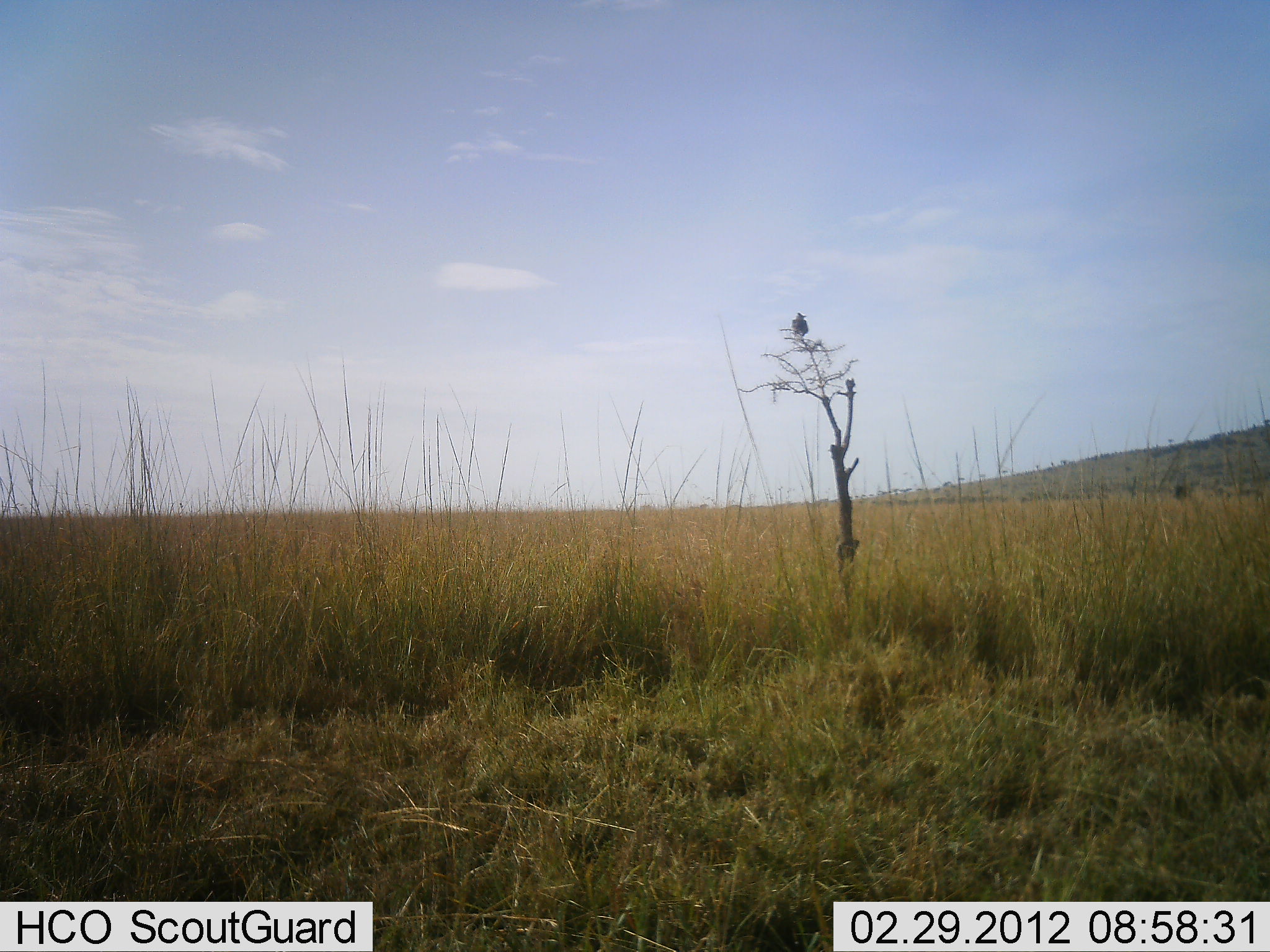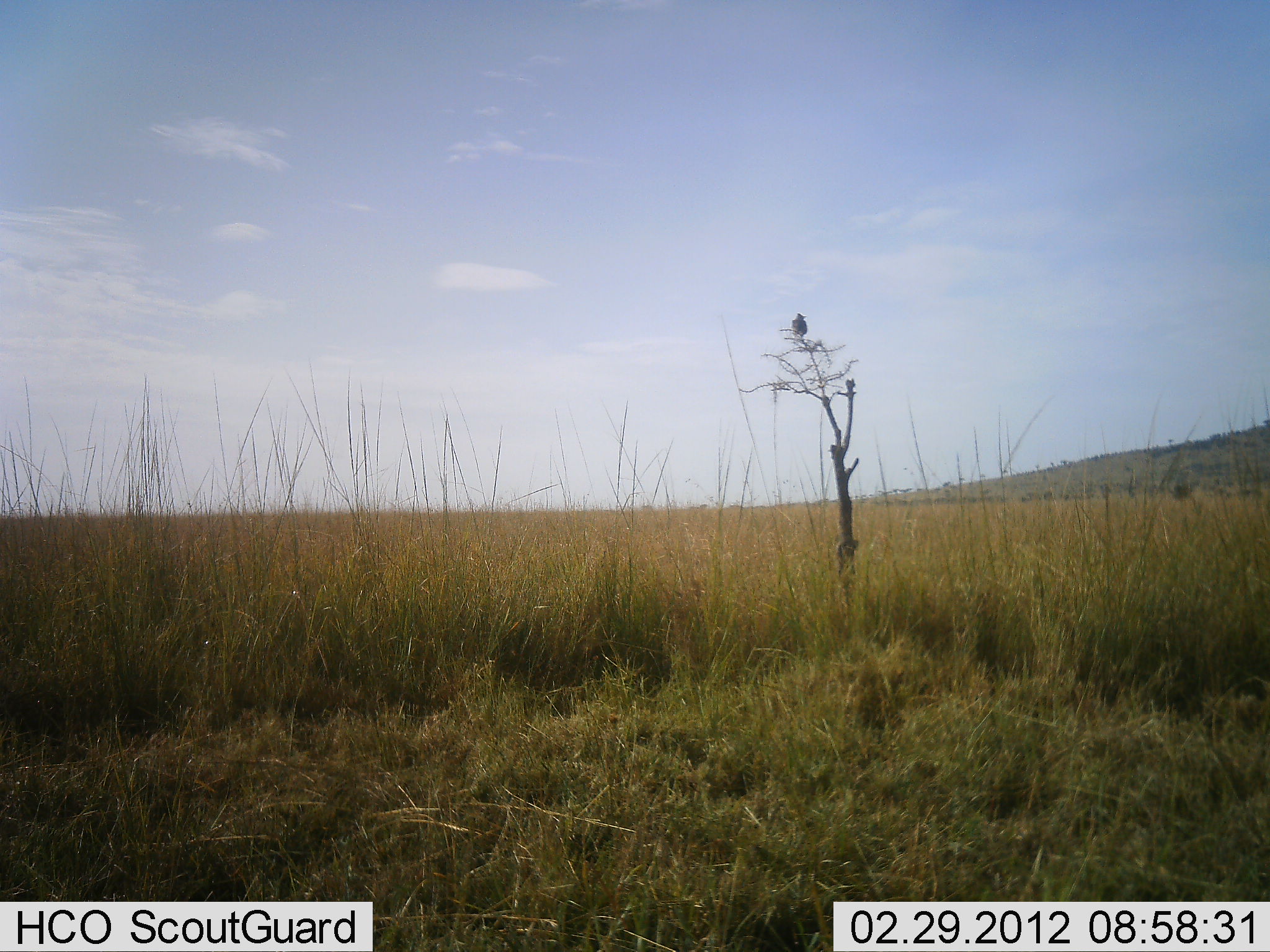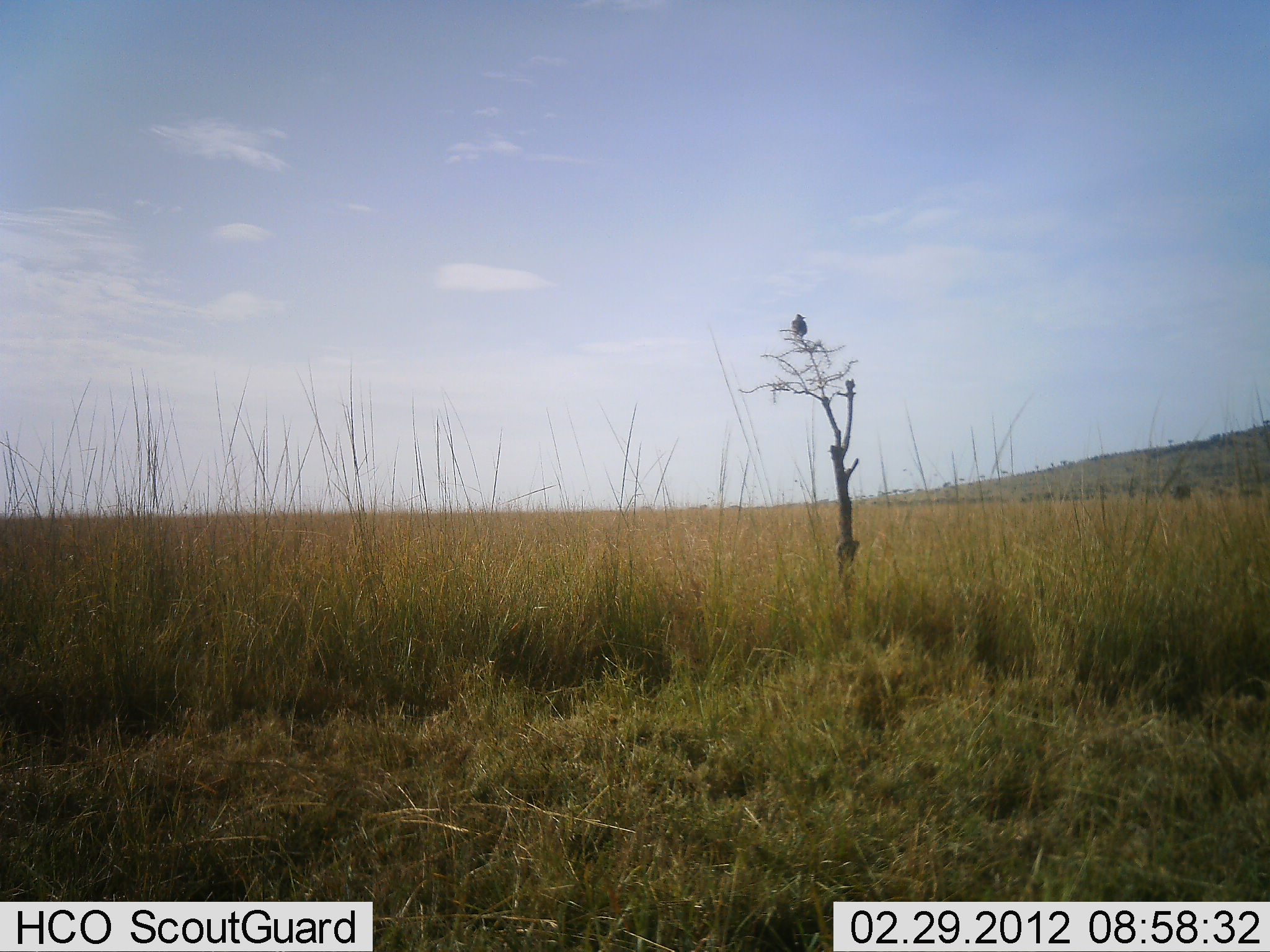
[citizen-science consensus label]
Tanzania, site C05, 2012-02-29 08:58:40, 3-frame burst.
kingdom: Animalia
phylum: Chordata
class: Aves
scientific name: Aves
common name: bird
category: otherbird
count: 1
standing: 42%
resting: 63%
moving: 0%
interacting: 0%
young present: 0%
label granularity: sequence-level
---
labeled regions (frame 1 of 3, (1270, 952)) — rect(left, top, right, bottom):
animal: rect(790, 312, 811, 342)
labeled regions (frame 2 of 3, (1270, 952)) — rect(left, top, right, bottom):
animal: rect(791, 311, 808, 338)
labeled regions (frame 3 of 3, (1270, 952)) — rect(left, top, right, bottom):
animal: rect(791, 312, 809, 339)